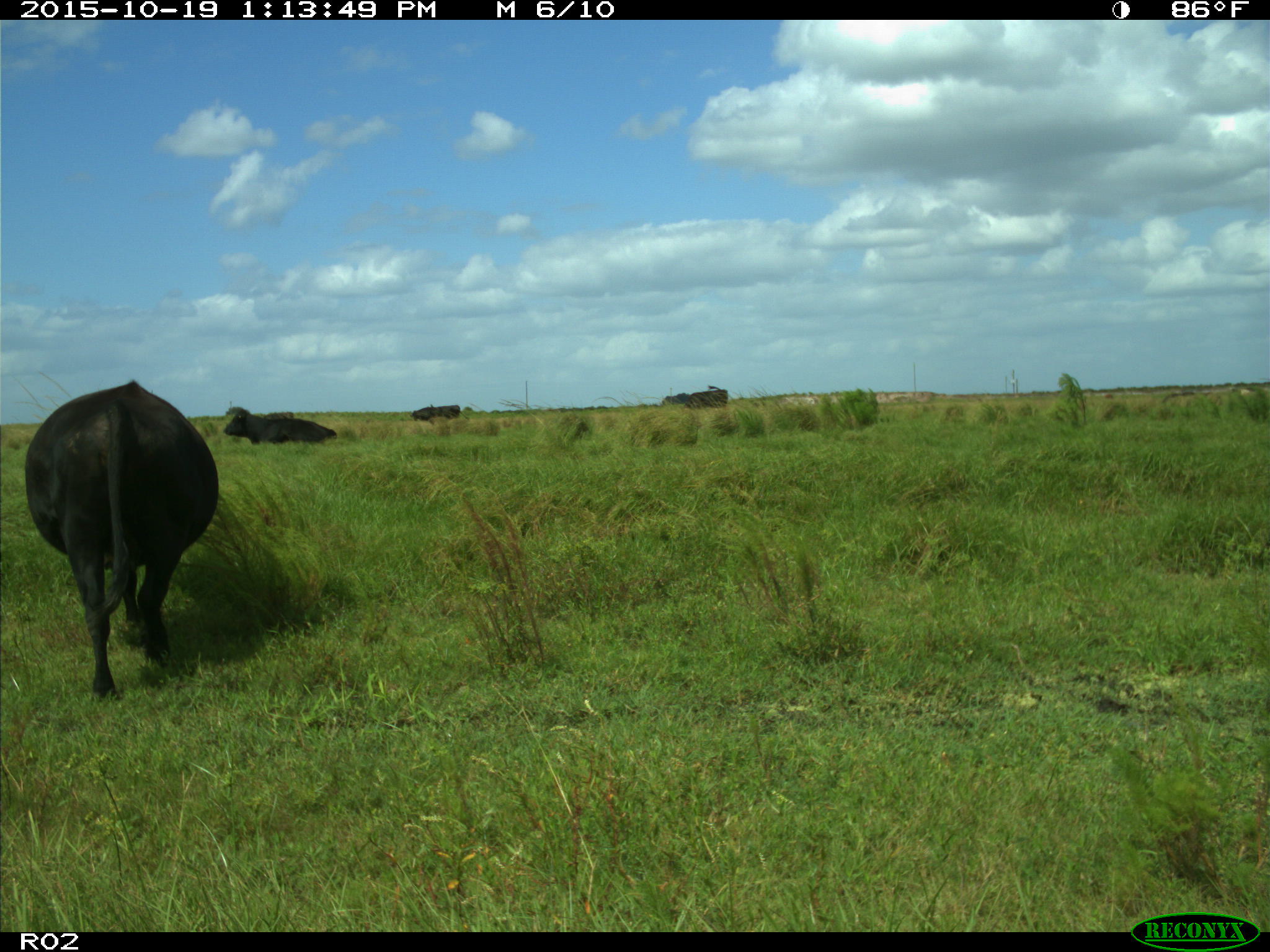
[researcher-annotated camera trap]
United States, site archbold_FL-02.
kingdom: Animalia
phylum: Chordata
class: Mammalia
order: Artiodactyla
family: Bovidae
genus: Bos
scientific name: Bos taurus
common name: domestic cow